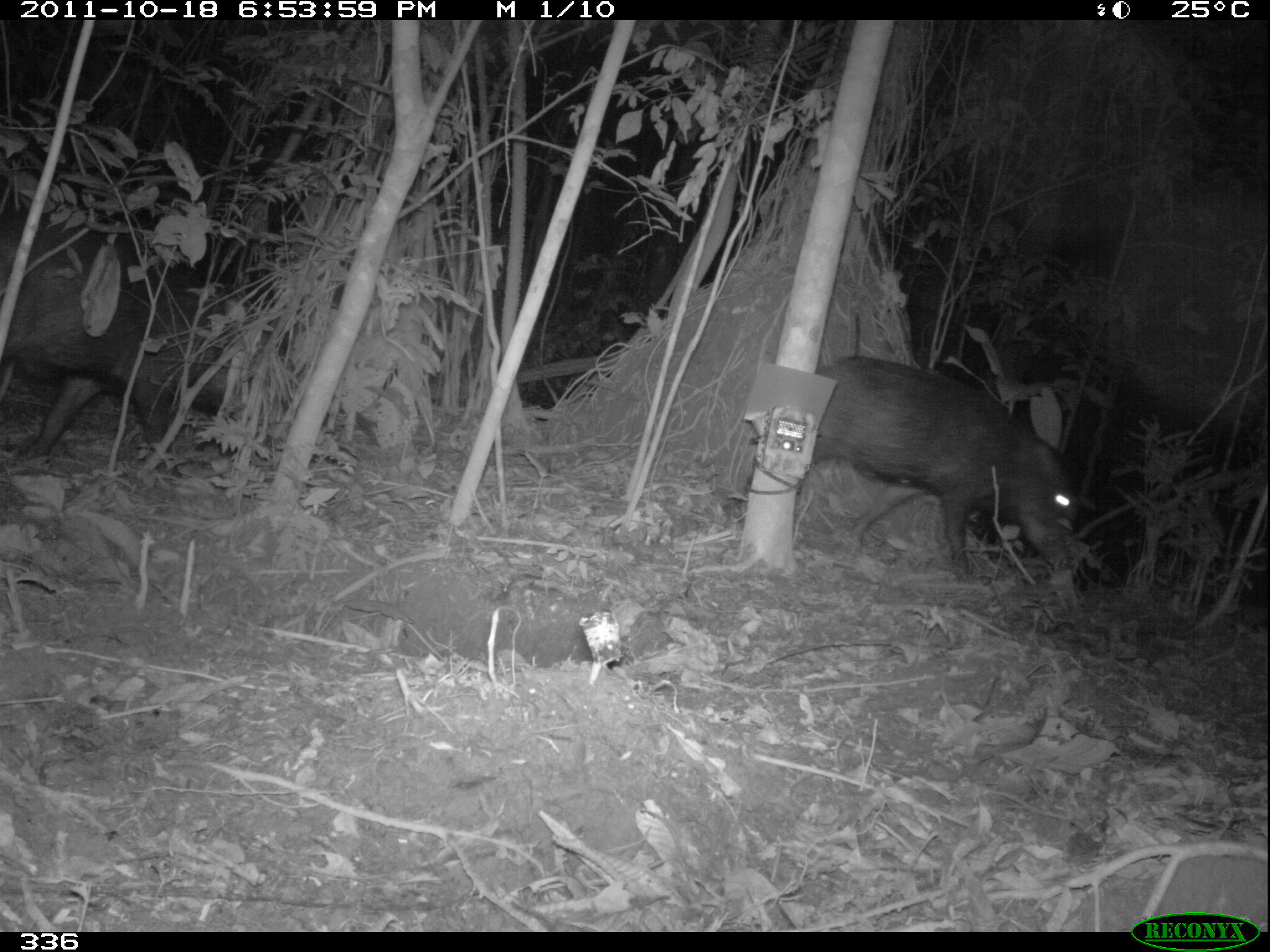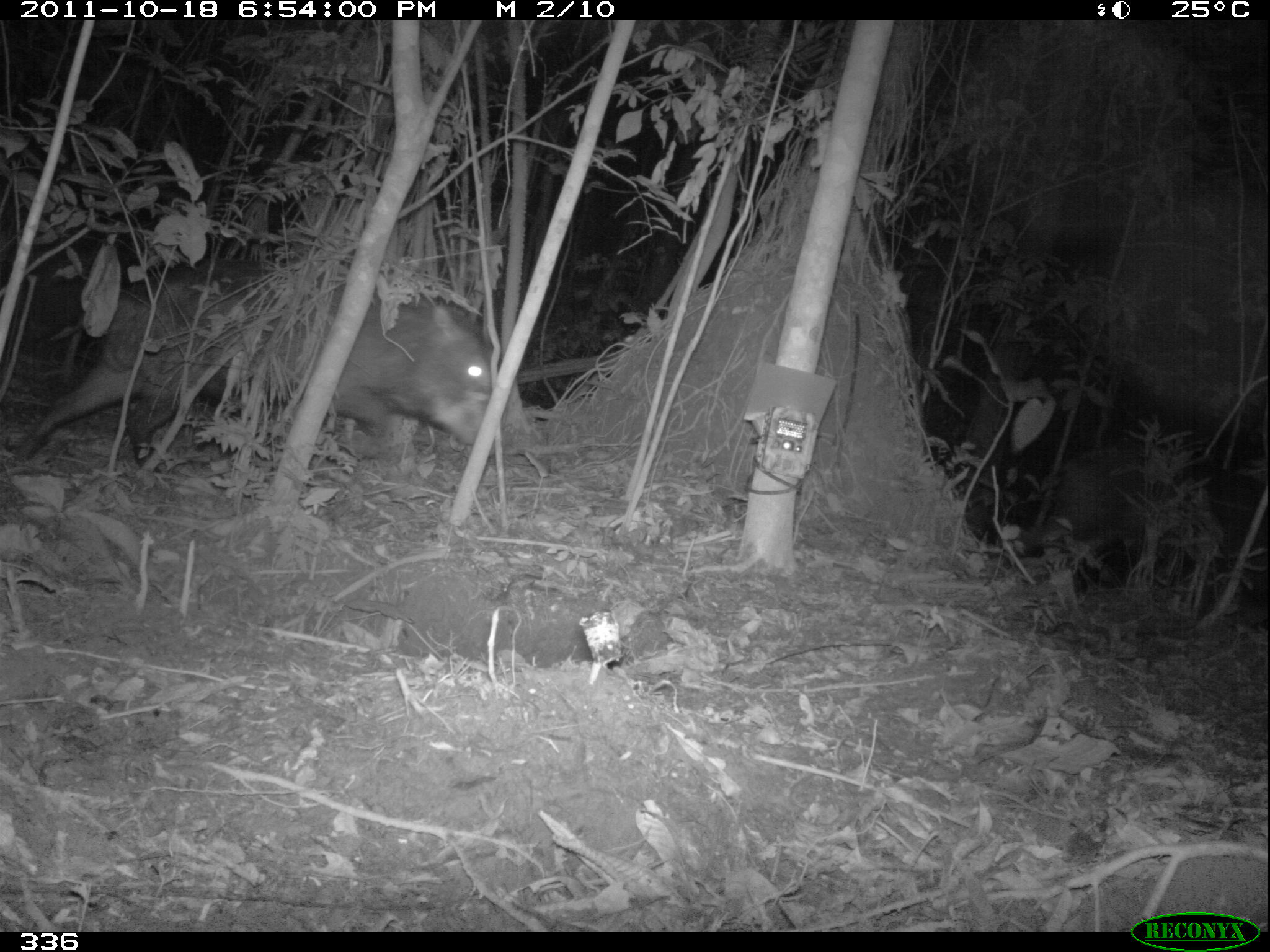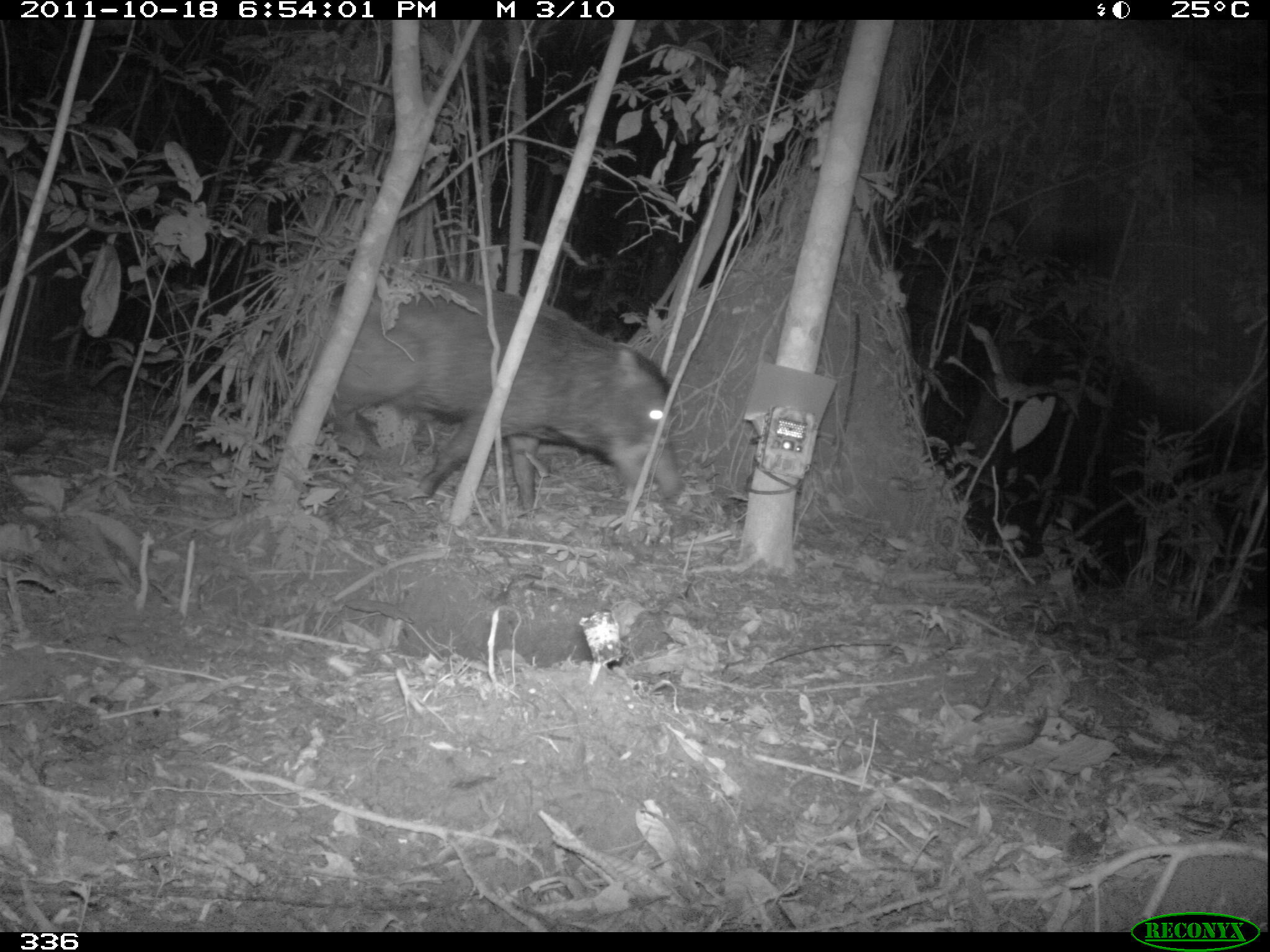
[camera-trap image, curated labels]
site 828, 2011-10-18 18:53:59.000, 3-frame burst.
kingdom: Animalia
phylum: Chordata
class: Mammalia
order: Artiodactyla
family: Tayassuidae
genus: Tayassu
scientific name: Tayassu pecari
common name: white-lipped peccary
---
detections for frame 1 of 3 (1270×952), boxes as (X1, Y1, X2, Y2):
tayassu pecari: (0, 214, 283, 463); (811, 357, 1078, 579)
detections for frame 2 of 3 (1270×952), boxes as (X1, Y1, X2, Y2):
tayassu pecari: (12, 263, 530, 463); (1040, 449, 1138, 545)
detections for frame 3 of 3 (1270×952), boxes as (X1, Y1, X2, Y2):
tayassu pecari: (287, 276, 682, 508)